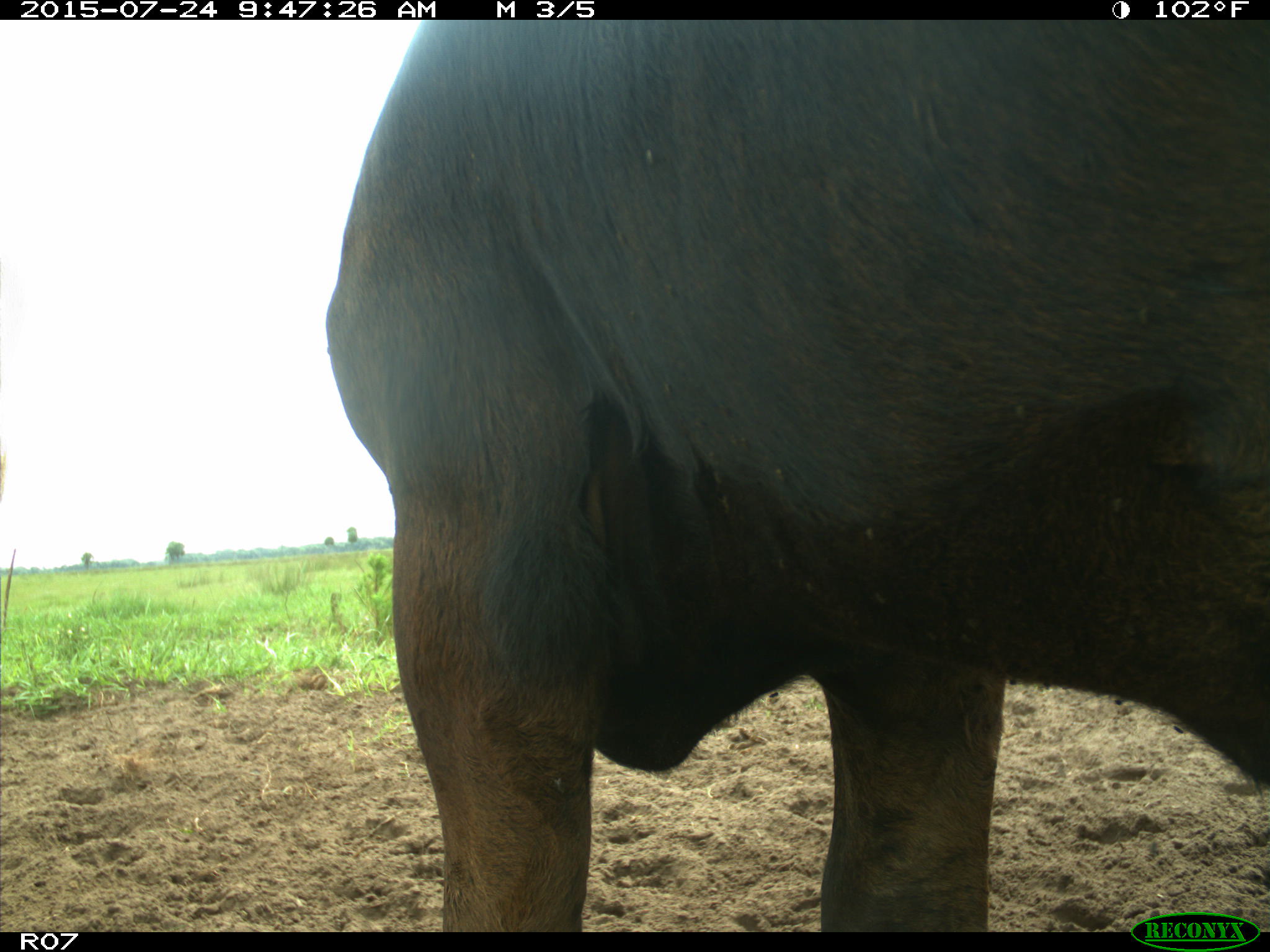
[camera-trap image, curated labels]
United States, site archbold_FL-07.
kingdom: Animalia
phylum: Chordata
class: Mammalia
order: Artiodactyla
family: Bovidae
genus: Bos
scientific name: Bos taurus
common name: domestic cow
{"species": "Bos taurus (domestic cow)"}